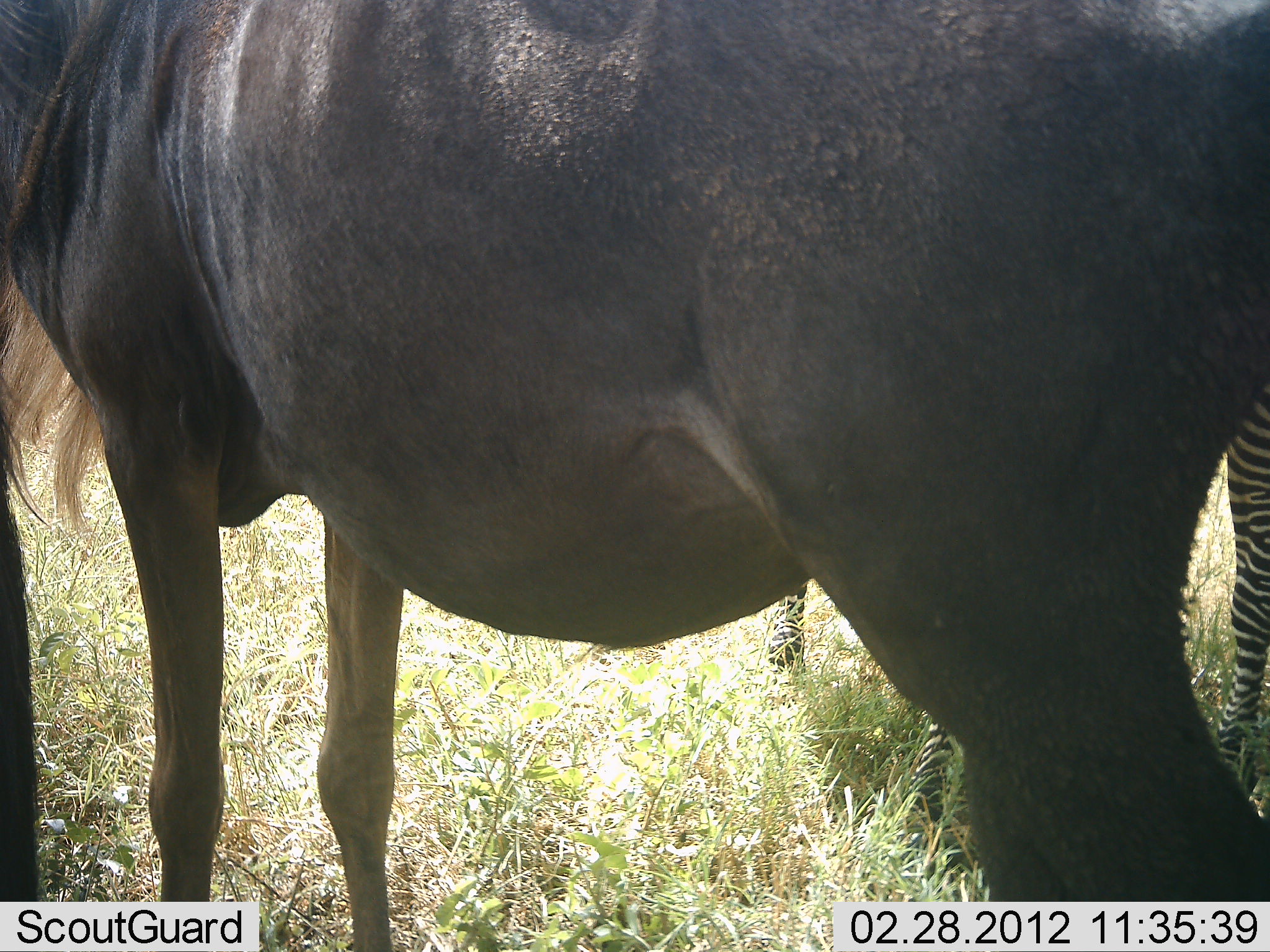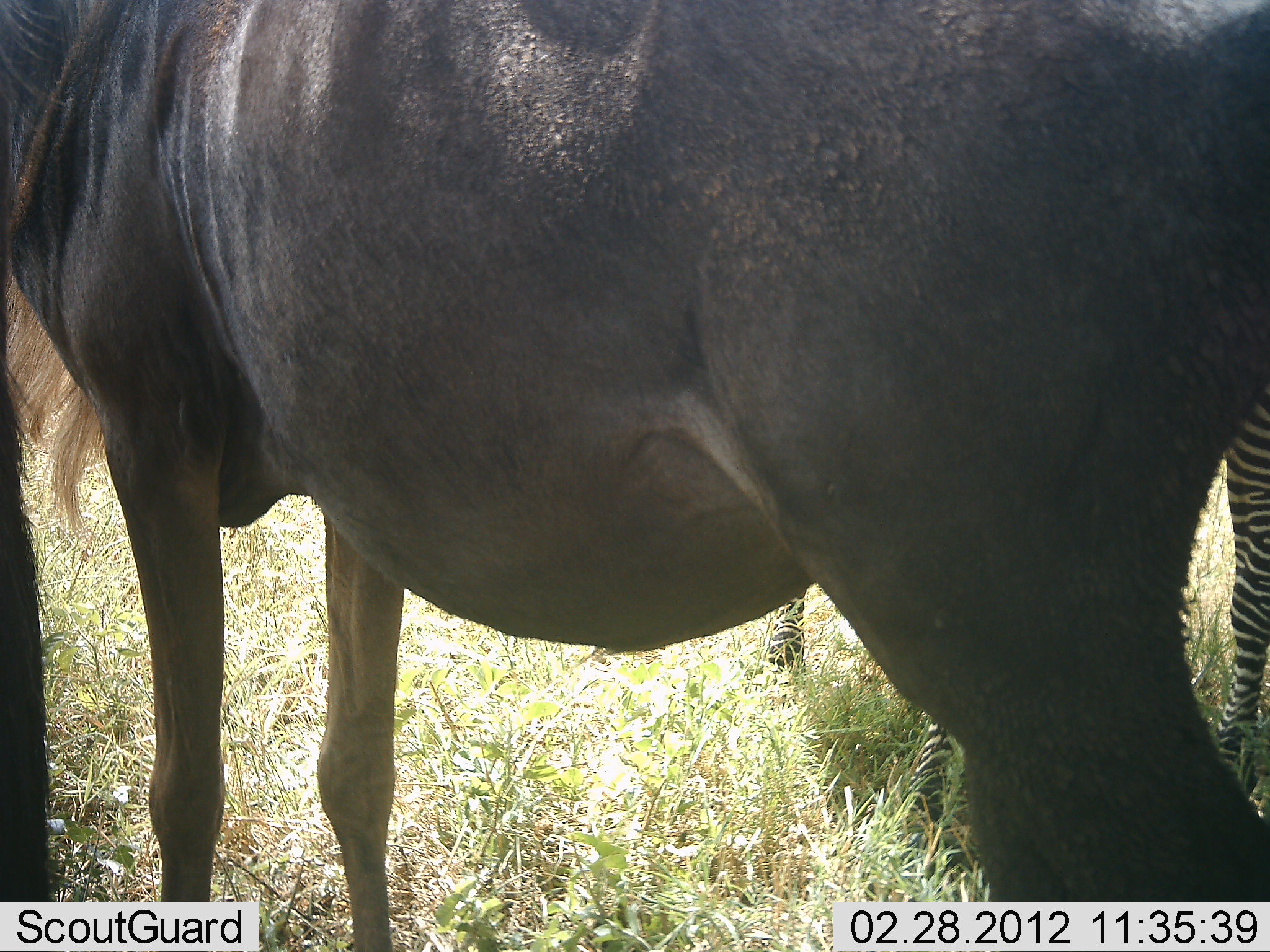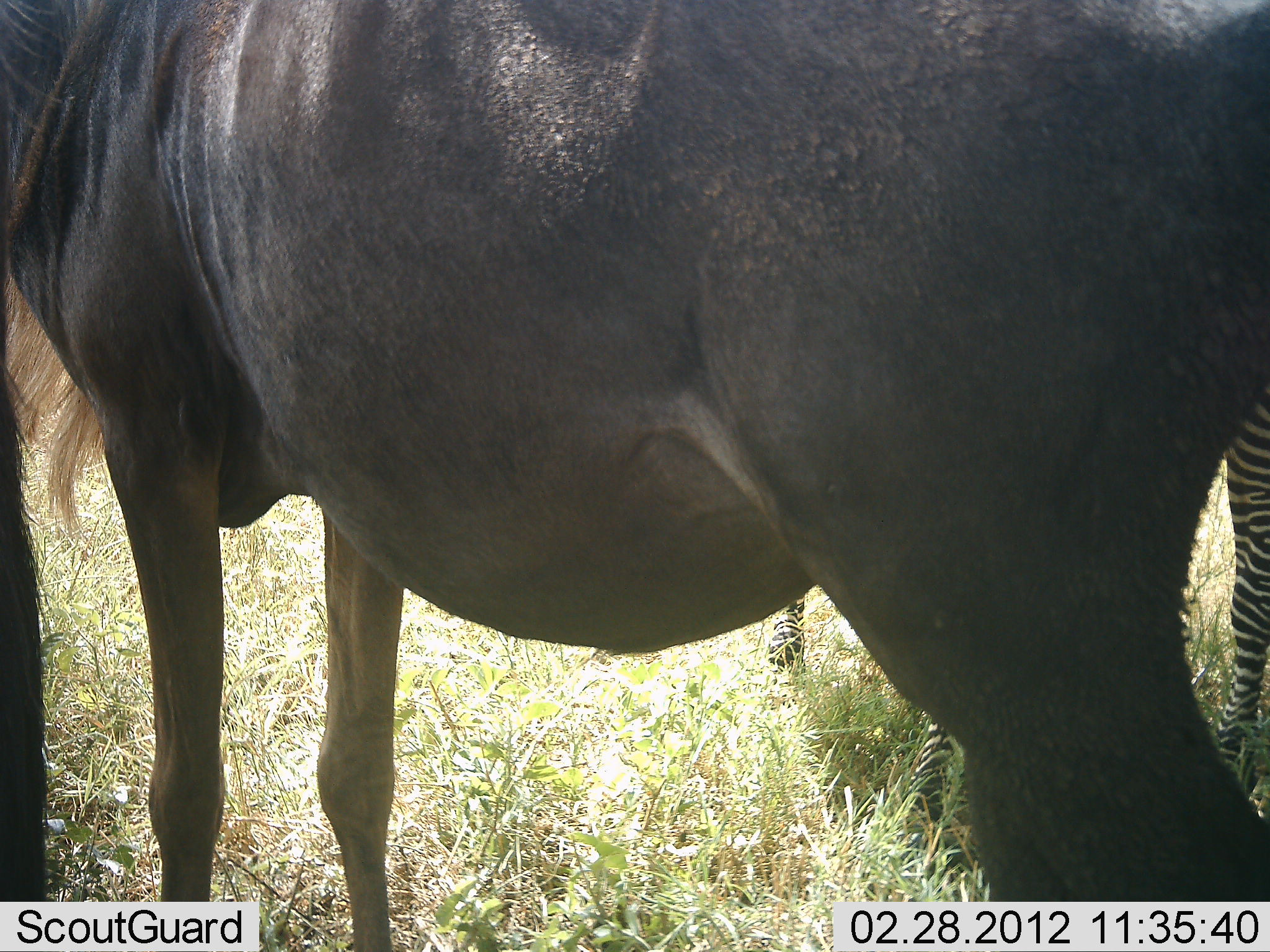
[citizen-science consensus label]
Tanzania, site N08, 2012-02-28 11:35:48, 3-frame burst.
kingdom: Animalia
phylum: Chordata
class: Mammalia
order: Artiodactyla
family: Bovidae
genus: Connochaetes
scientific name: Connochaetes taurinus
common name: blue wildebeest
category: wildebeest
Wildebeest (blue wildebeest) (Connochaetes taurinus), count 2. Behavior (volunteer vote fractions): standing 100%, resting 0%, moving 0%, interacting 0%. Young present (vote fraction): 0%. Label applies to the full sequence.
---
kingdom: Animalia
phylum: Chordata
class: Mammalia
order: Perissodactyla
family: Equidae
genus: Equus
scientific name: Equus quagga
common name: plains zebra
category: zebra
Zebra (plains zebra) (Equus quagga), count 1. Behavior (volunteer vote fractions): standing 100%, resting 0%, moving 0%, interacting 0%. Young present (vote fraction): 0%. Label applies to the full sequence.